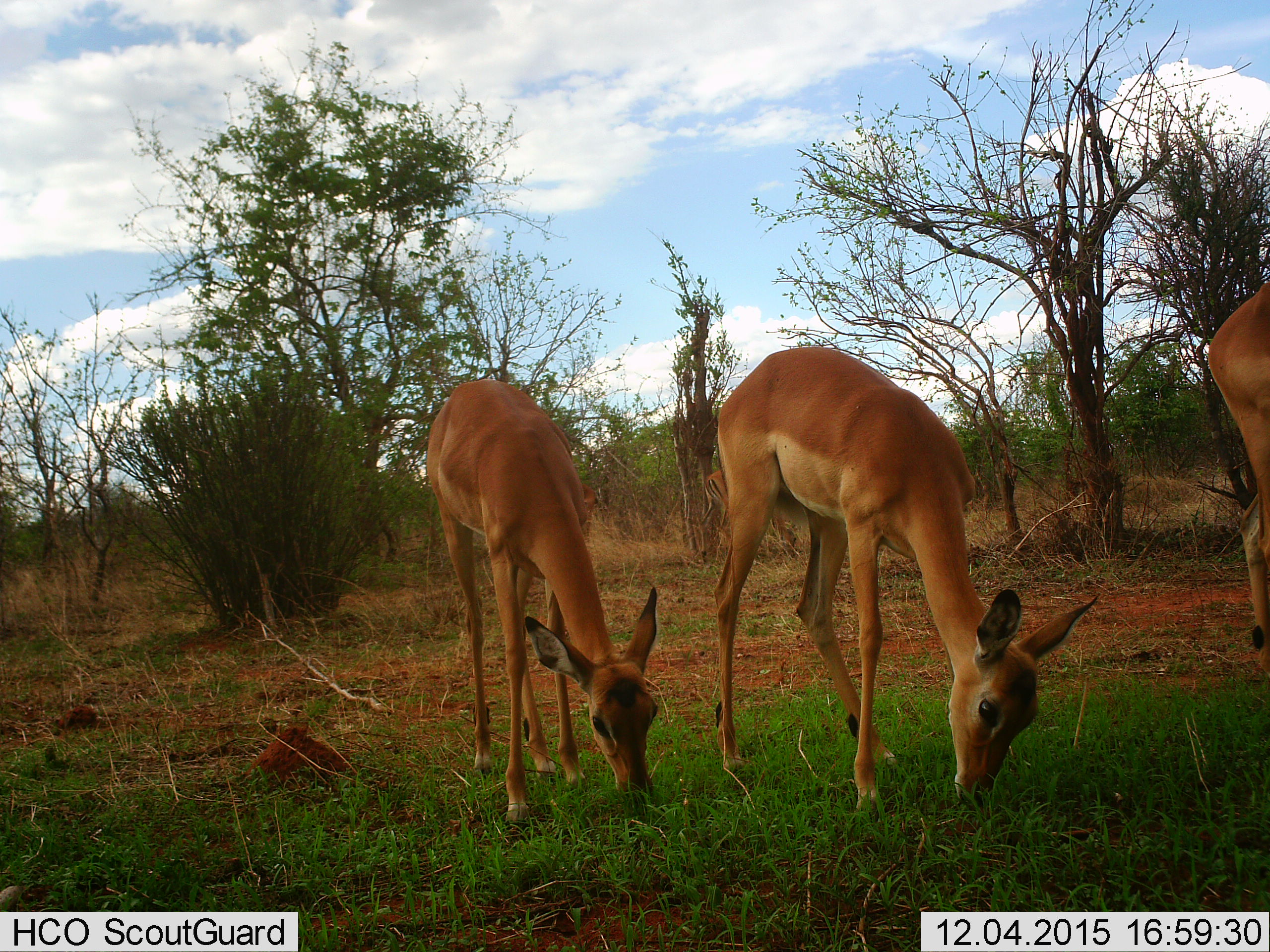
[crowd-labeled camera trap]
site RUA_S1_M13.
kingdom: Animalia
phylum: Chordata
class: Mammalia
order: Artiodactyla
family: Bovidae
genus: Aepyceros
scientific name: Aepyceros melampus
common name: impala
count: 4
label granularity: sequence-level